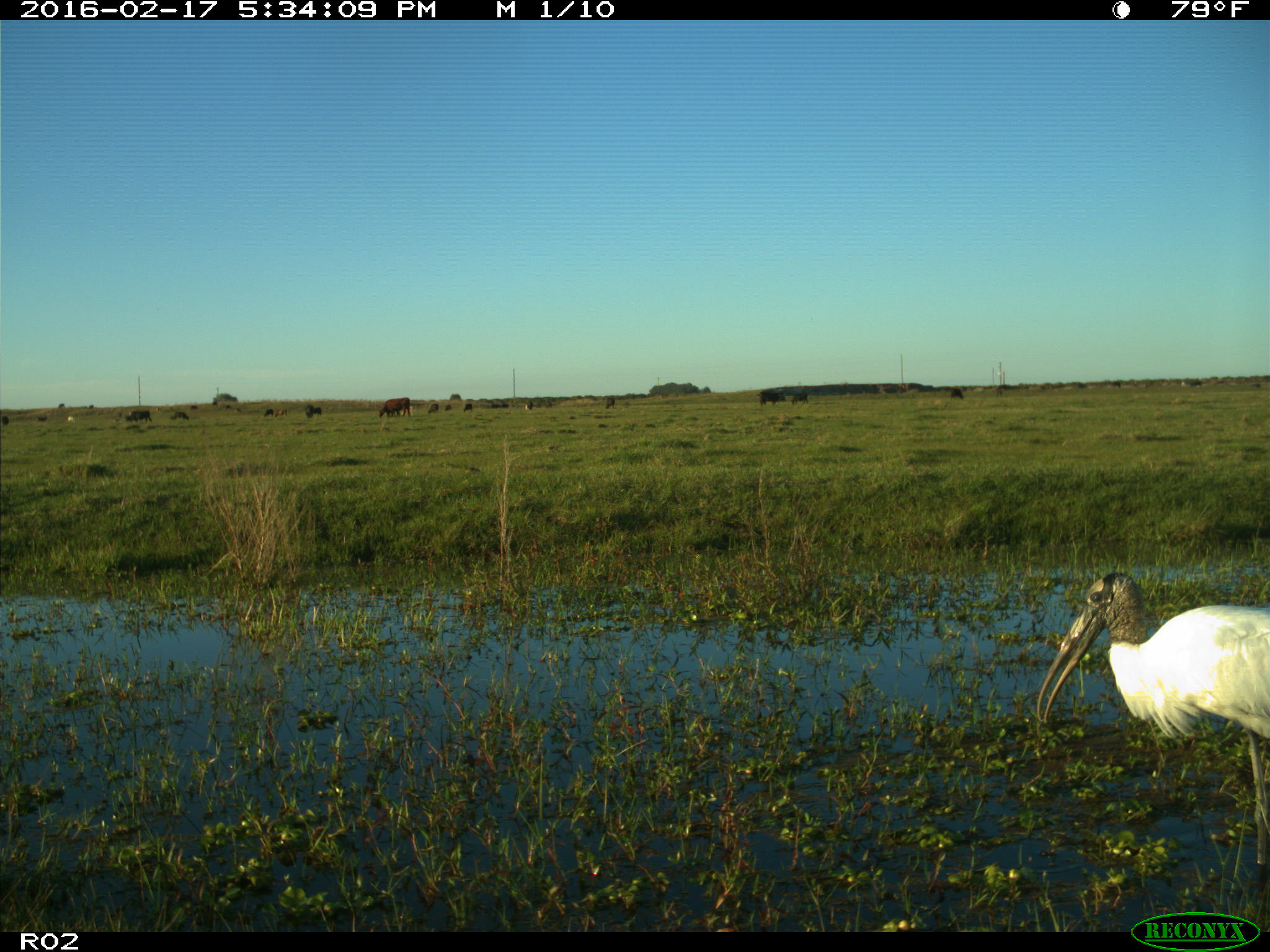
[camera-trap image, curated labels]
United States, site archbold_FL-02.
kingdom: Animalia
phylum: Chordata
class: Mammalia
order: Artiodactyla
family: Bovidae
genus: Bos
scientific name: Bos taurus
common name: domestic cow